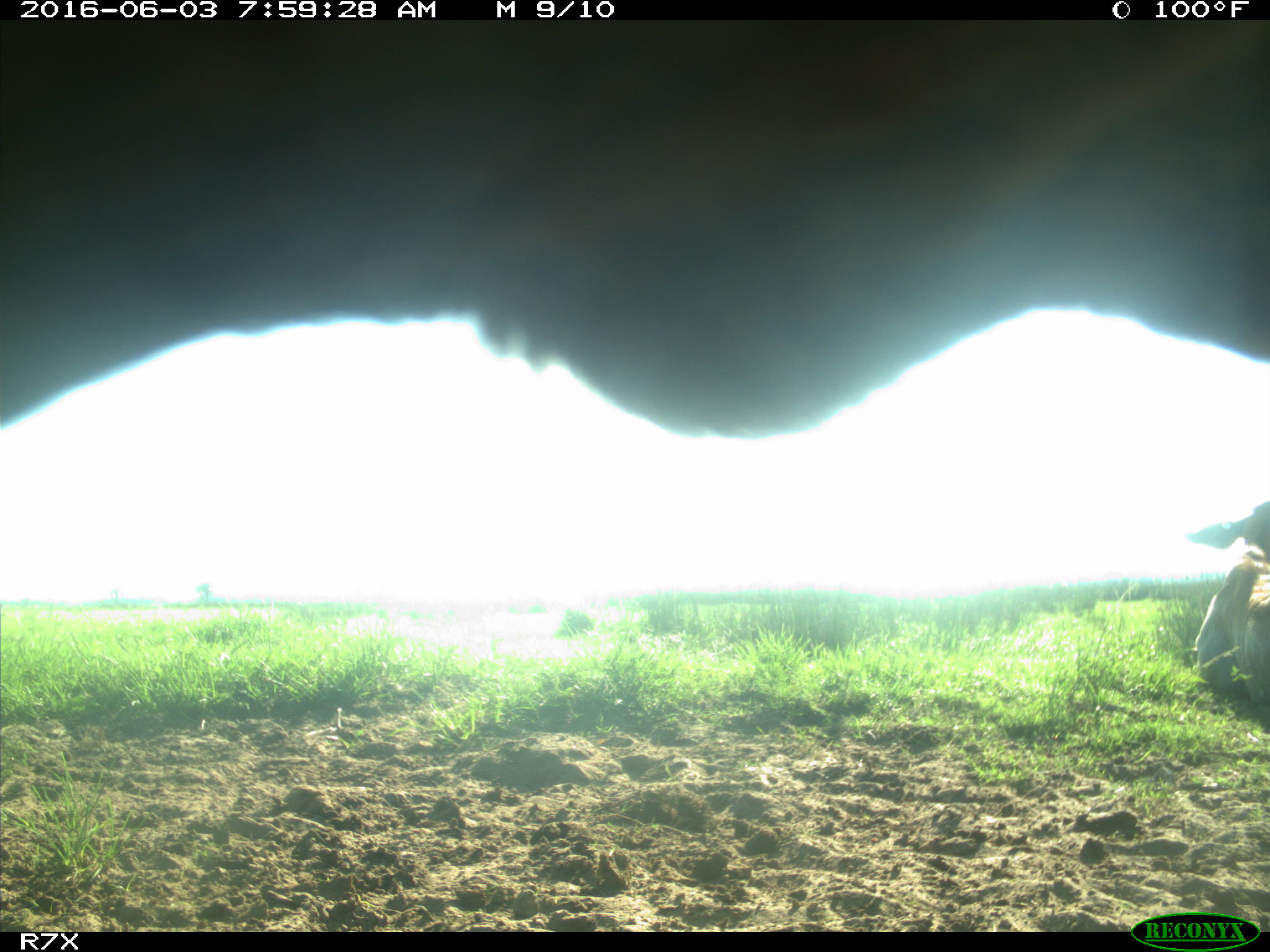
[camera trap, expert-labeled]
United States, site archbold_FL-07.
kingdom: Animalia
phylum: Chordata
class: Mammalia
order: Artiodactyla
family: Bovidae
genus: Bos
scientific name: Bos taurus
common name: domestic cow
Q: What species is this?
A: Bos taurus (domestic cow).